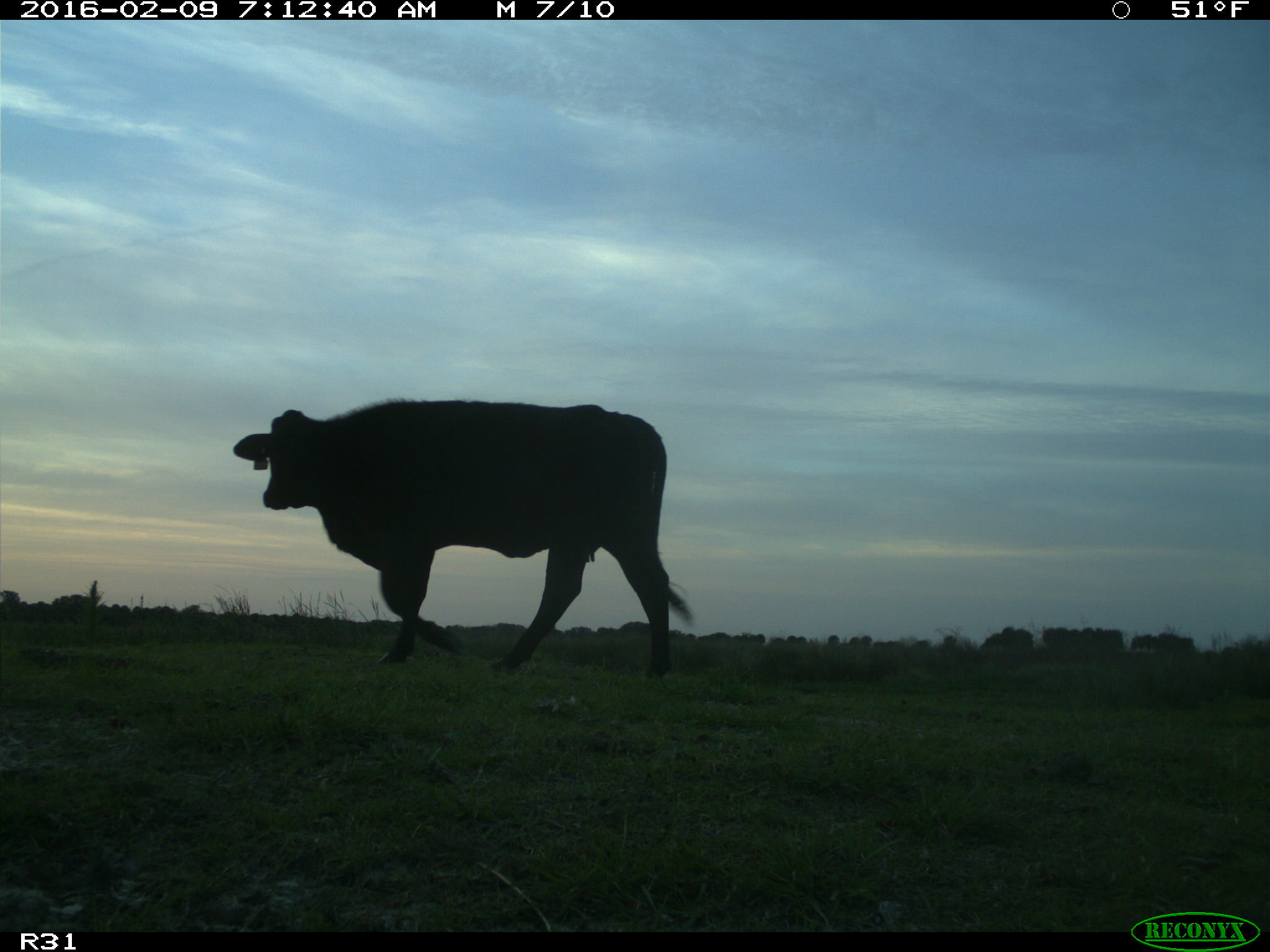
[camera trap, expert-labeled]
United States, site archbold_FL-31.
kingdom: Animalia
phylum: Chordata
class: Mammalia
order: Artiodactyla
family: Bovidae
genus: Bos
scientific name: Bos taurus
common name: domestic cow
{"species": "Bos taurus (domestic cow)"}